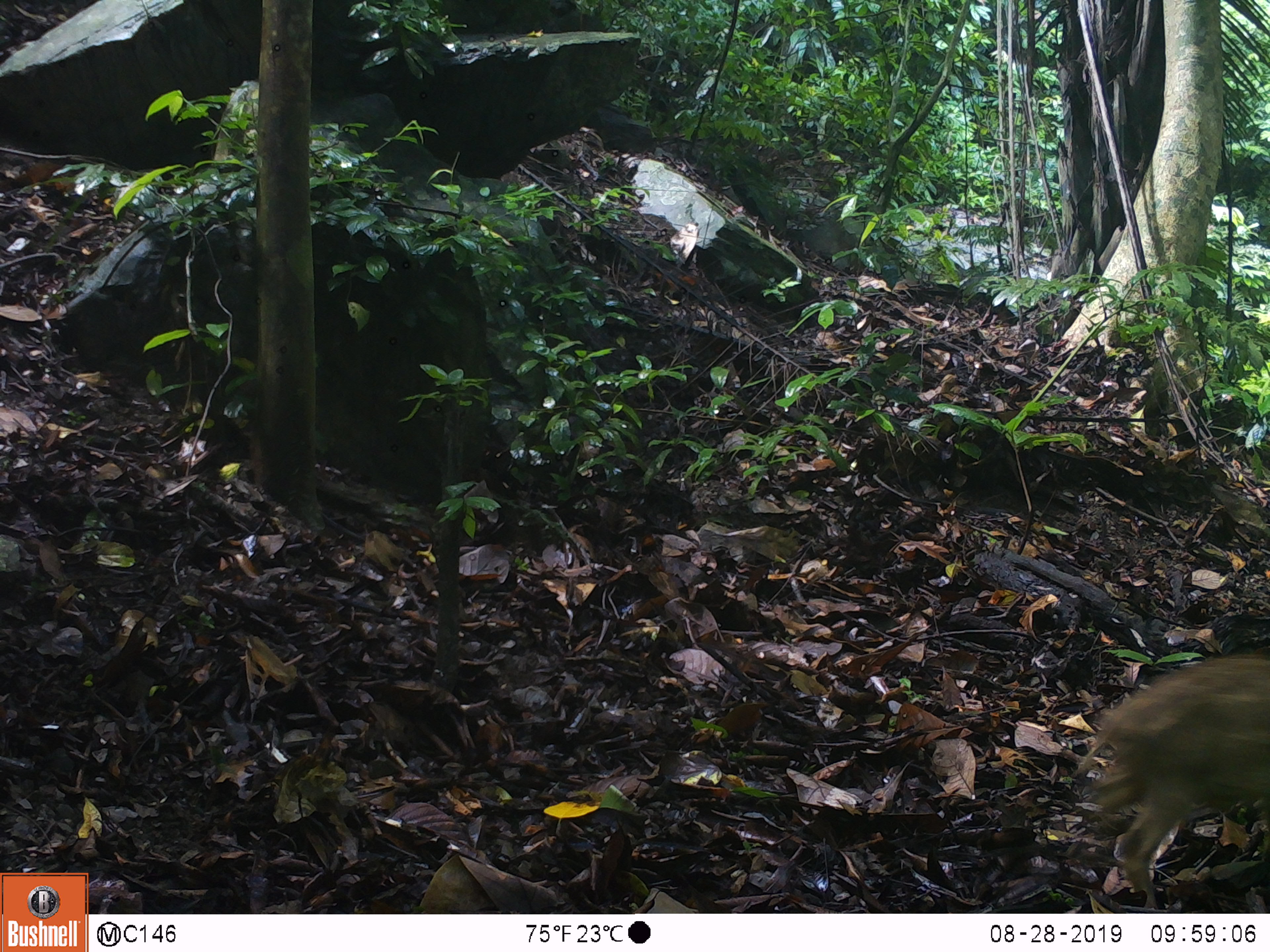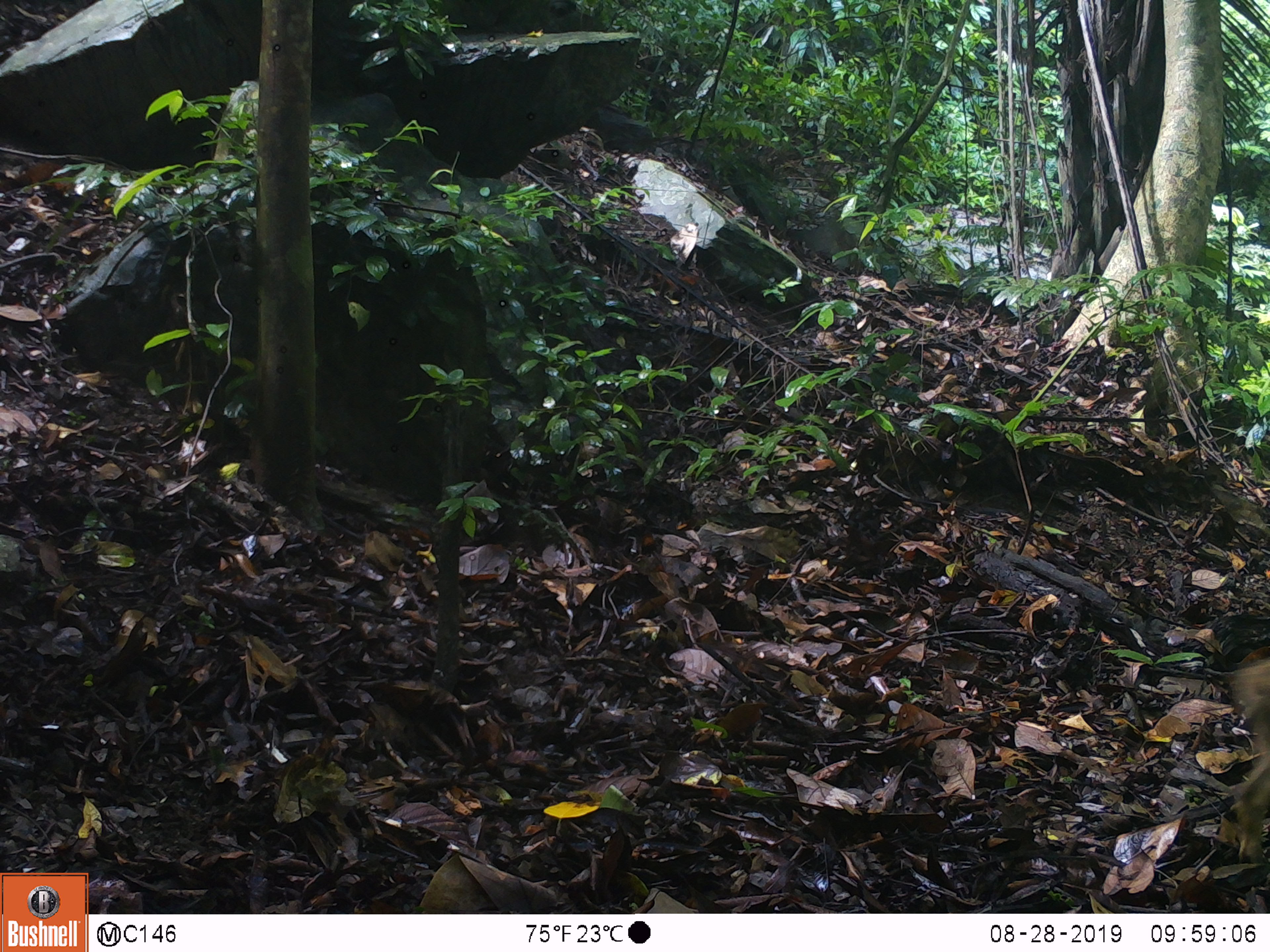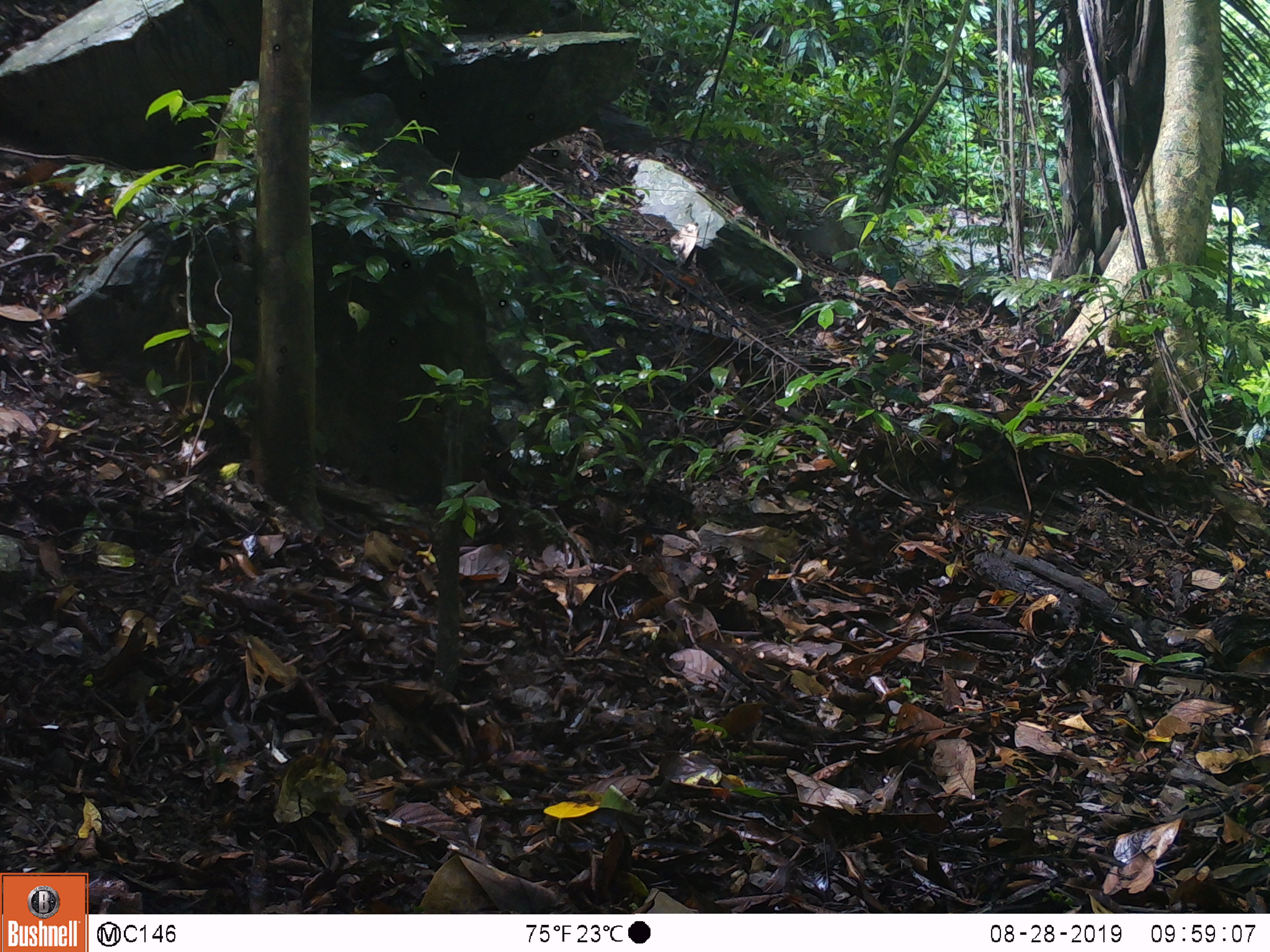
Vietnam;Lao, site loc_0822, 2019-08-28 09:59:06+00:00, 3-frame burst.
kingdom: Animalia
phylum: Chordata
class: Mammalia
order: Artiodactyla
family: Suidae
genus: Sus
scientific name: Sus scrofa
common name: eurasian wild pig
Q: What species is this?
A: Eurasian wild pig (Sus scrofa).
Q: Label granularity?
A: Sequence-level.